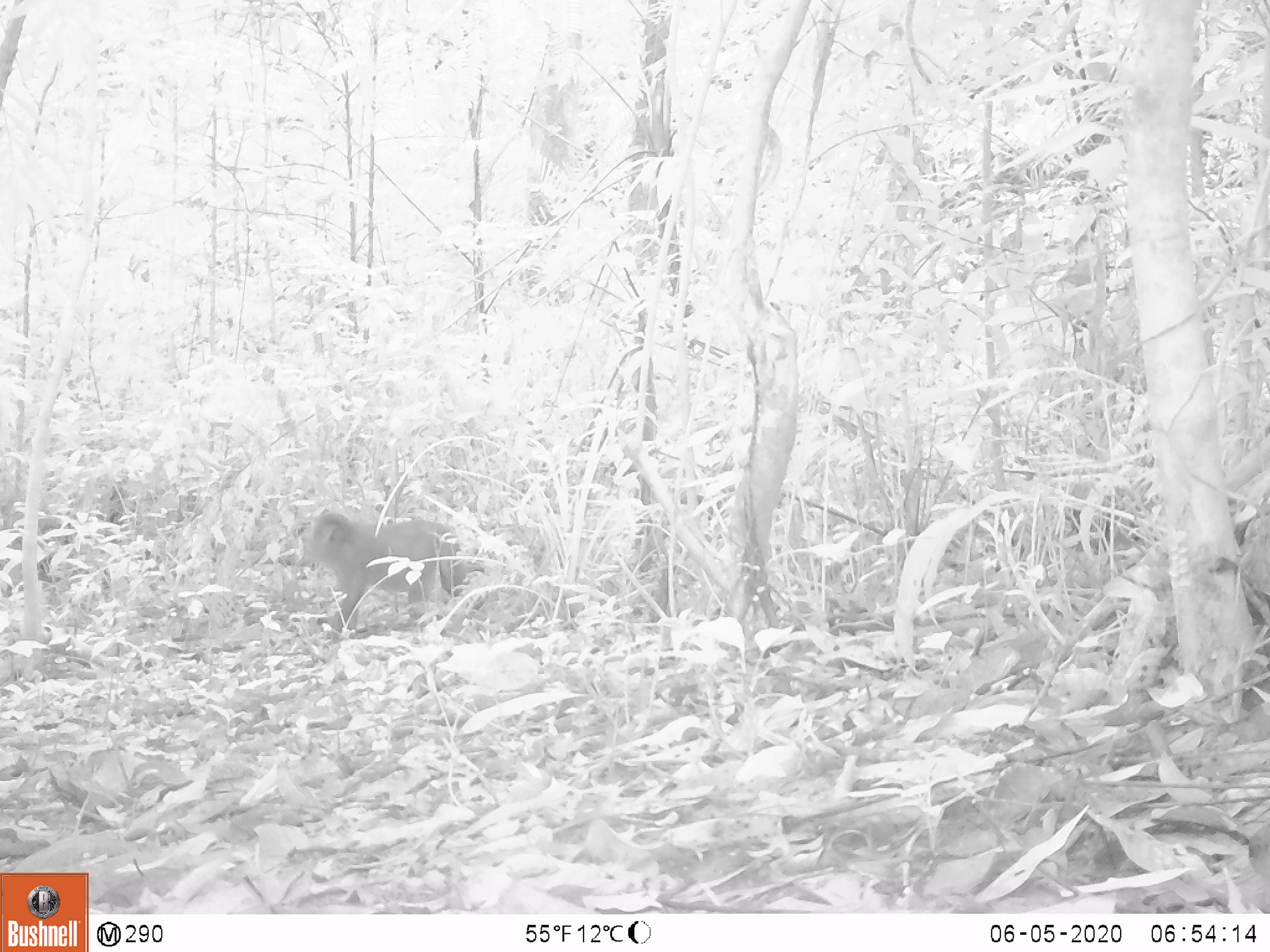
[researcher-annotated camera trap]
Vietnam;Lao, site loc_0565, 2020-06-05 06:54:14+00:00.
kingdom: Animalia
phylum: Chordata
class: Mammalia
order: Primates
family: Cercopithecidae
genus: Macaca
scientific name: Macaca arctoides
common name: stump-tailed macaque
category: stump tailed macaque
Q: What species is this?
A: Stump tailed macaque (stump-tailed macaque) (Macaca arctoides).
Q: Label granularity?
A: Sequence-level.